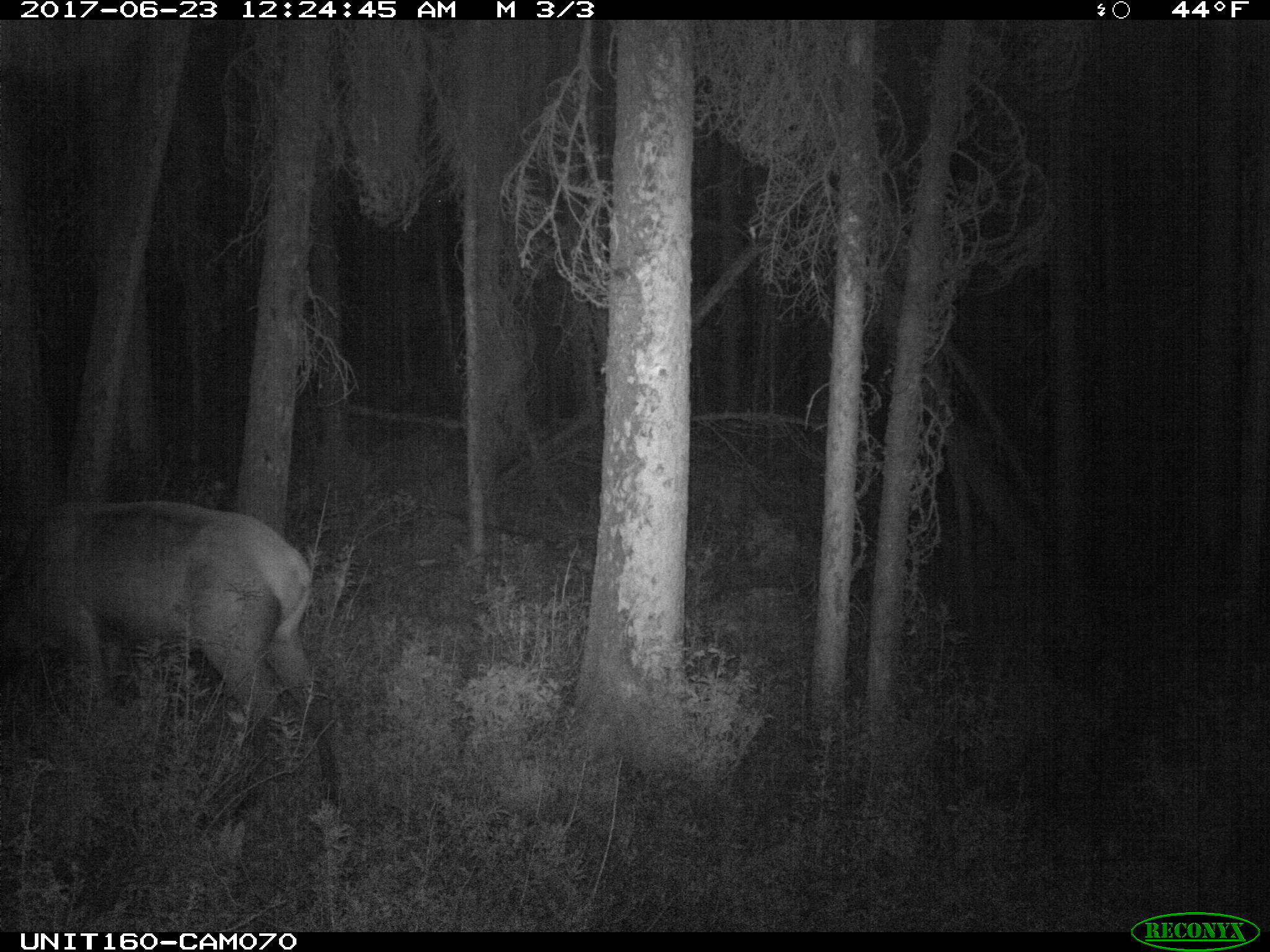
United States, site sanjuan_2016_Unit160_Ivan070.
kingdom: Animalia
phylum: Chordata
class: Mammalia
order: Artiodactyla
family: Cervidae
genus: Cervus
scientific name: Cervus elaphus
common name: red deer